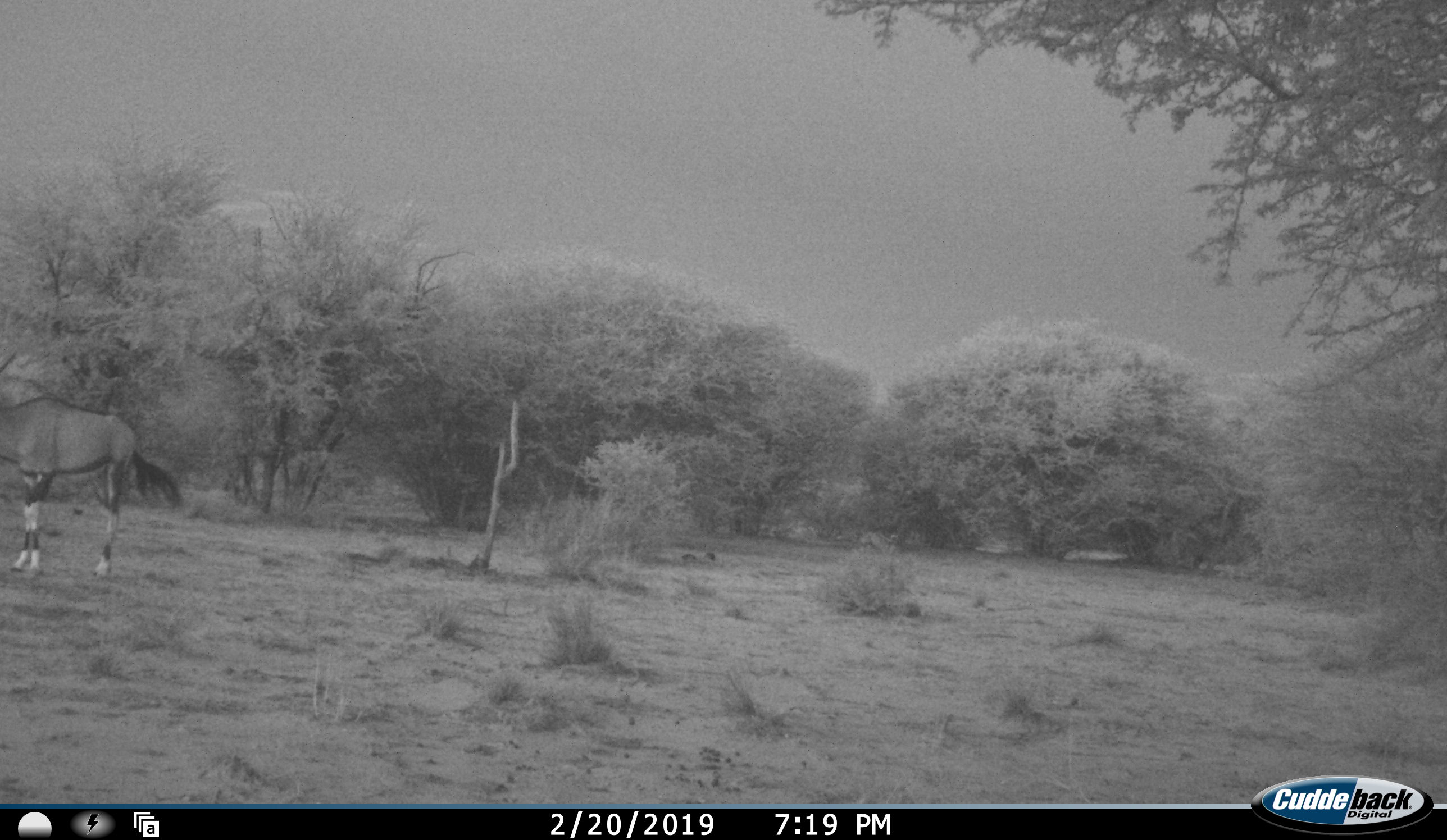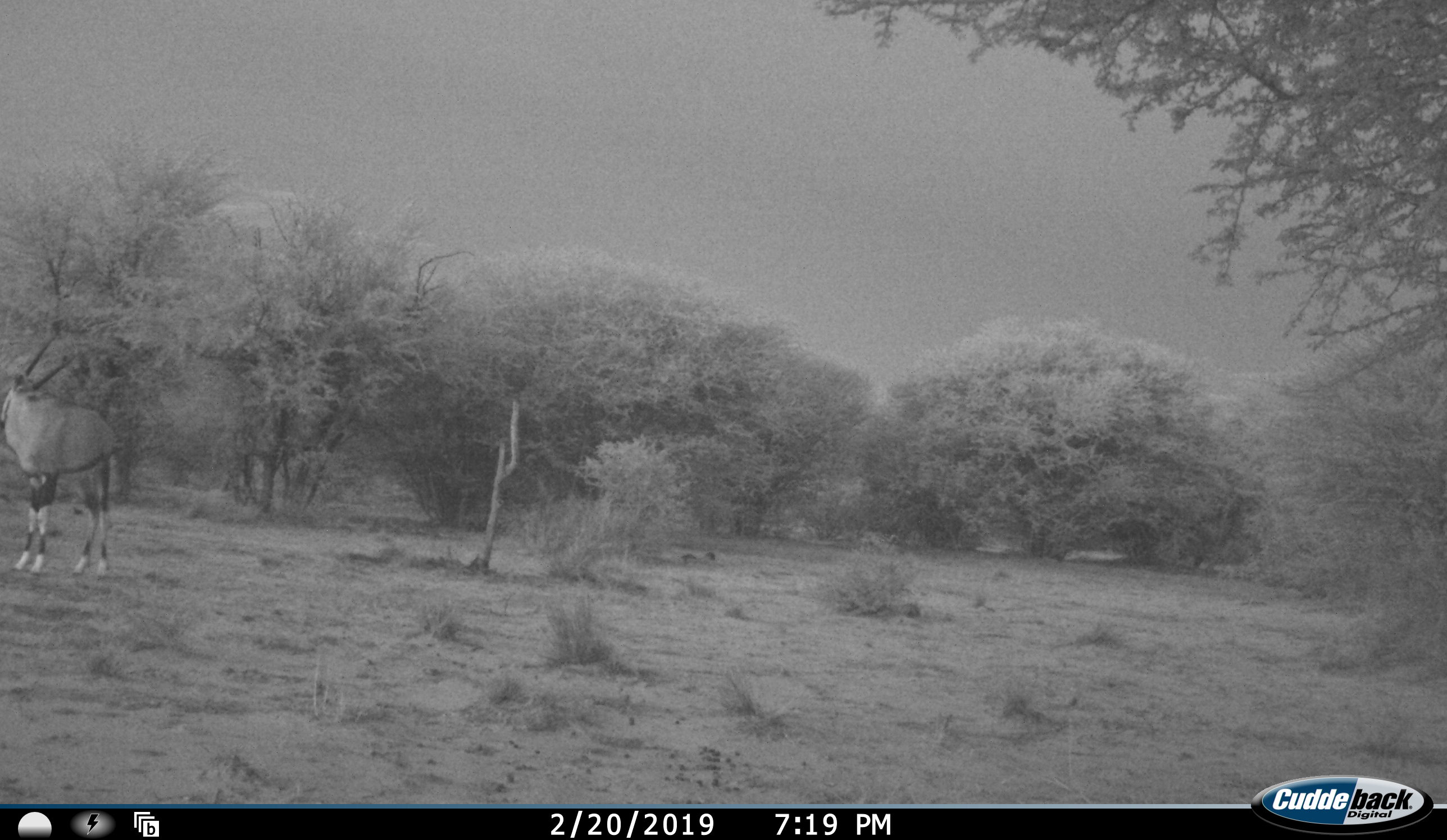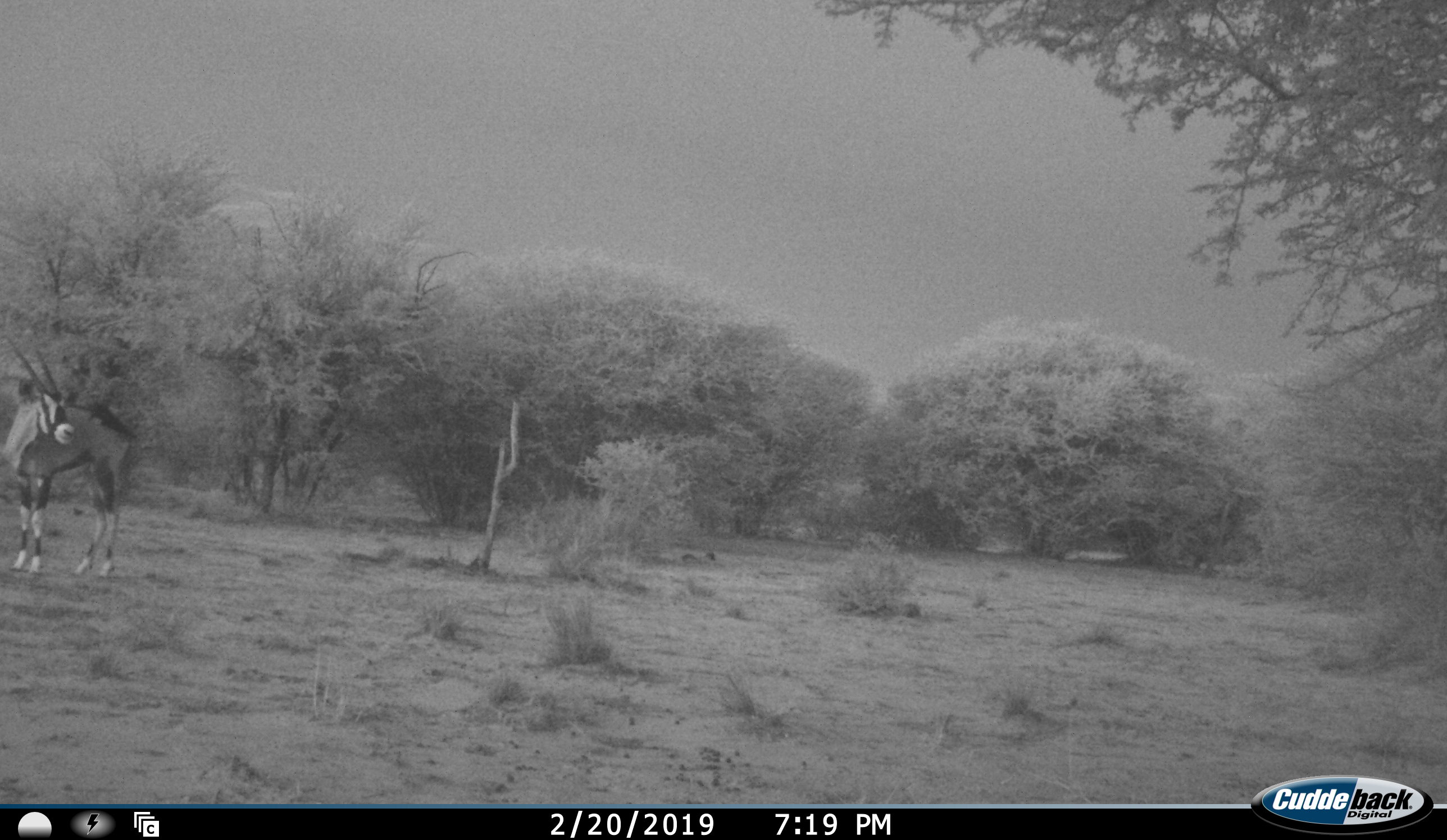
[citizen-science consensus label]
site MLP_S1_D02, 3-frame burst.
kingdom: Animalia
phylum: Chordata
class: Mammalia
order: Artiodactyla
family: Bovidae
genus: Oryx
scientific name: Oryx gazella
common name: gemsbok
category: oryx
Oryx (gemsbok) (Oryx gazella), count 1. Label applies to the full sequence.